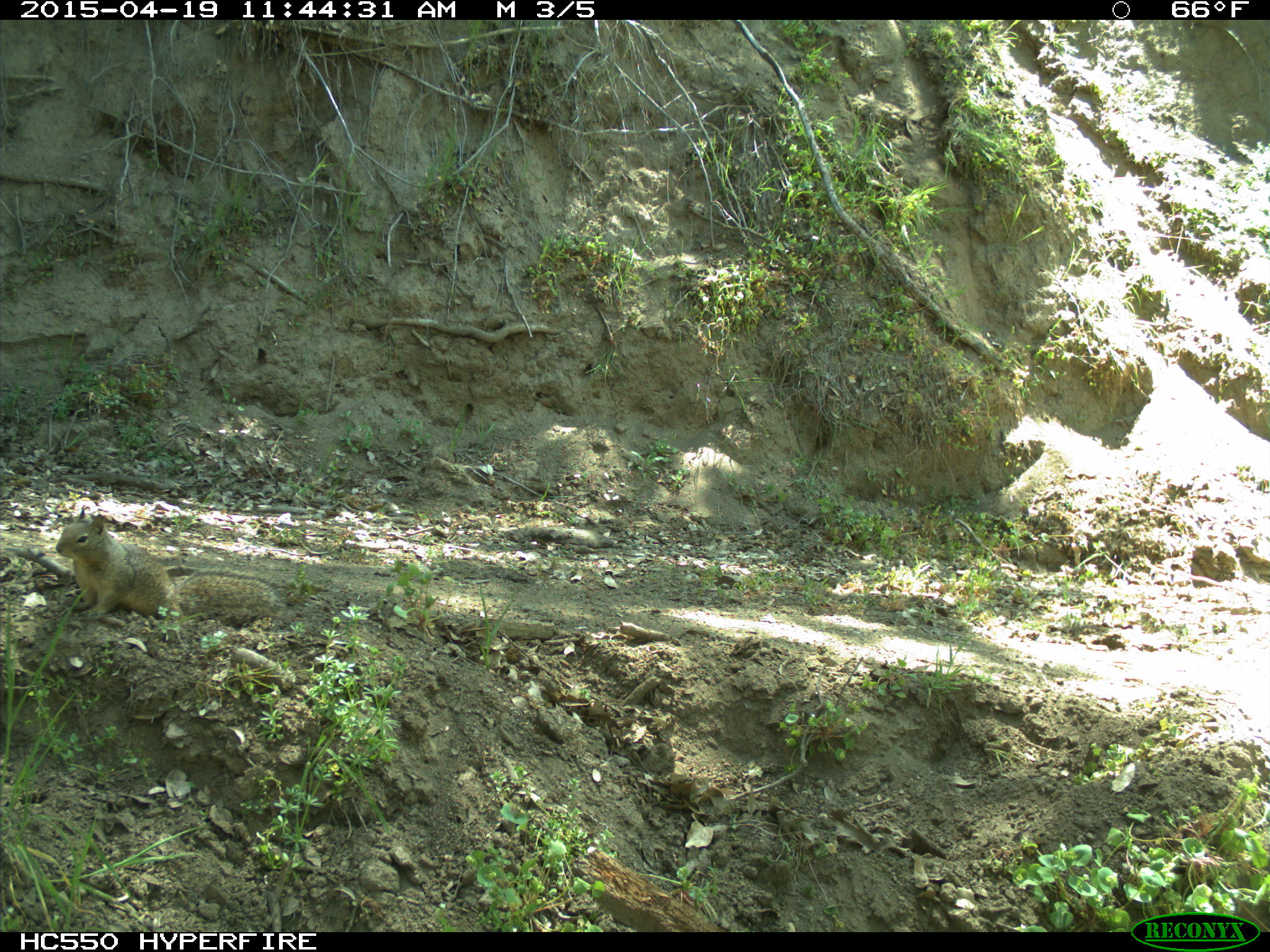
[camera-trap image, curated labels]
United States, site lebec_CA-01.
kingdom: Animalia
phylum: Chordata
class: Mammalia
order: Rodentia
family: Sciuridae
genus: Otospermophilus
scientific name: Otospermophilus beecheyi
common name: california ground squirrel